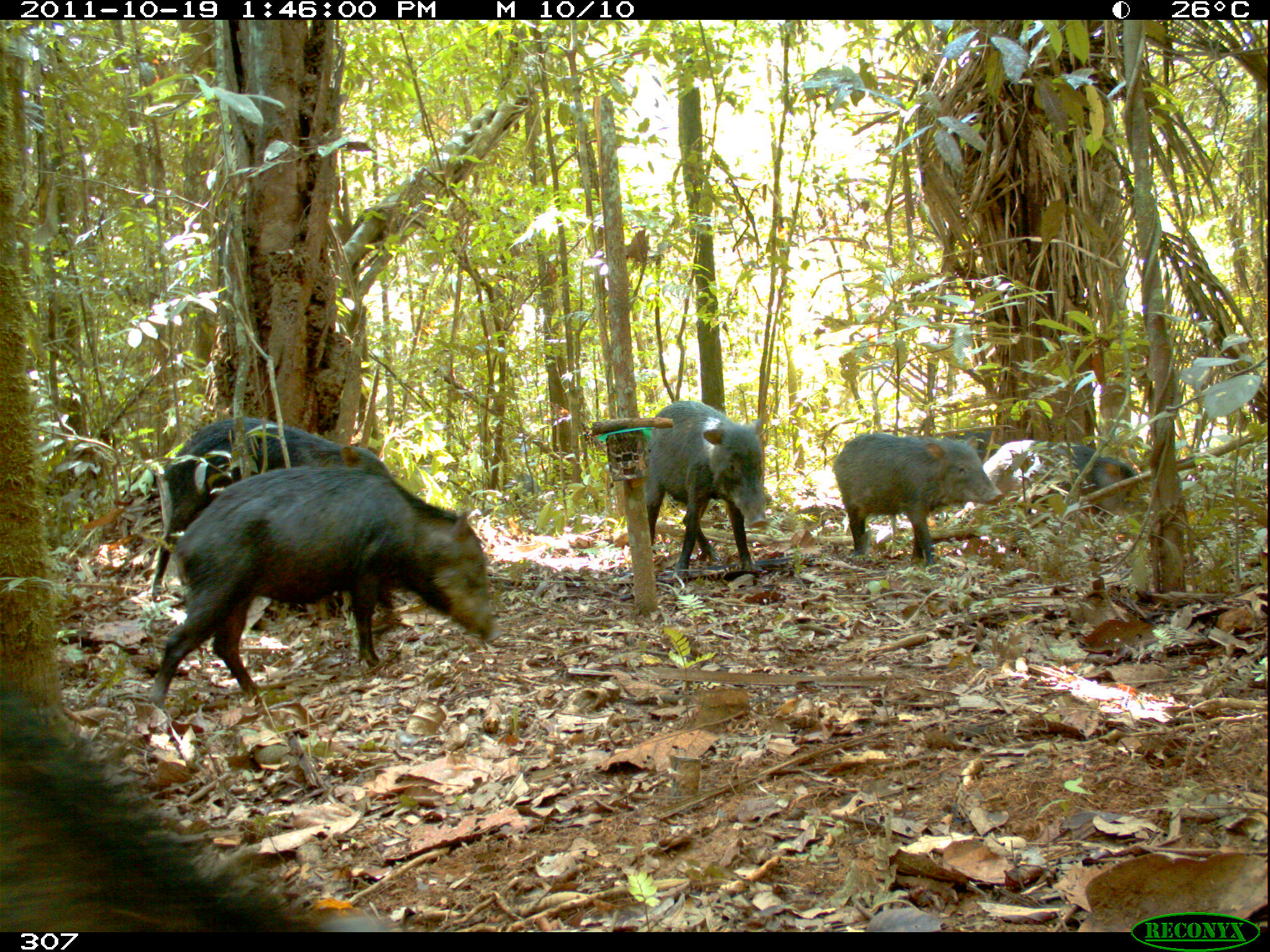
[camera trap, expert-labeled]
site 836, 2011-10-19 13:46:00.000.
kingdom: Animalia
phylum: Chordata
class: Mammalia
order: Artiodactyla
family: Tayassuidae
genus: Tayassu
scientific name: Tayassu pecari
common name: white-lipped peccary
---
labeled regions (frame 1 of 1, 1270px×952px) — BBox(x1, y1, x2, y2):
tayassu pecari: BBox(3, 689, 402, 932); BBox(151, 462, 500, 702); BBox(155, 411, 406, 636); BBox(832, 432, 1003, 573); BBox(642, 400, 769, 575); BBox(982, 439, 1147, 544); BBox(942, 426, 1005, 466)